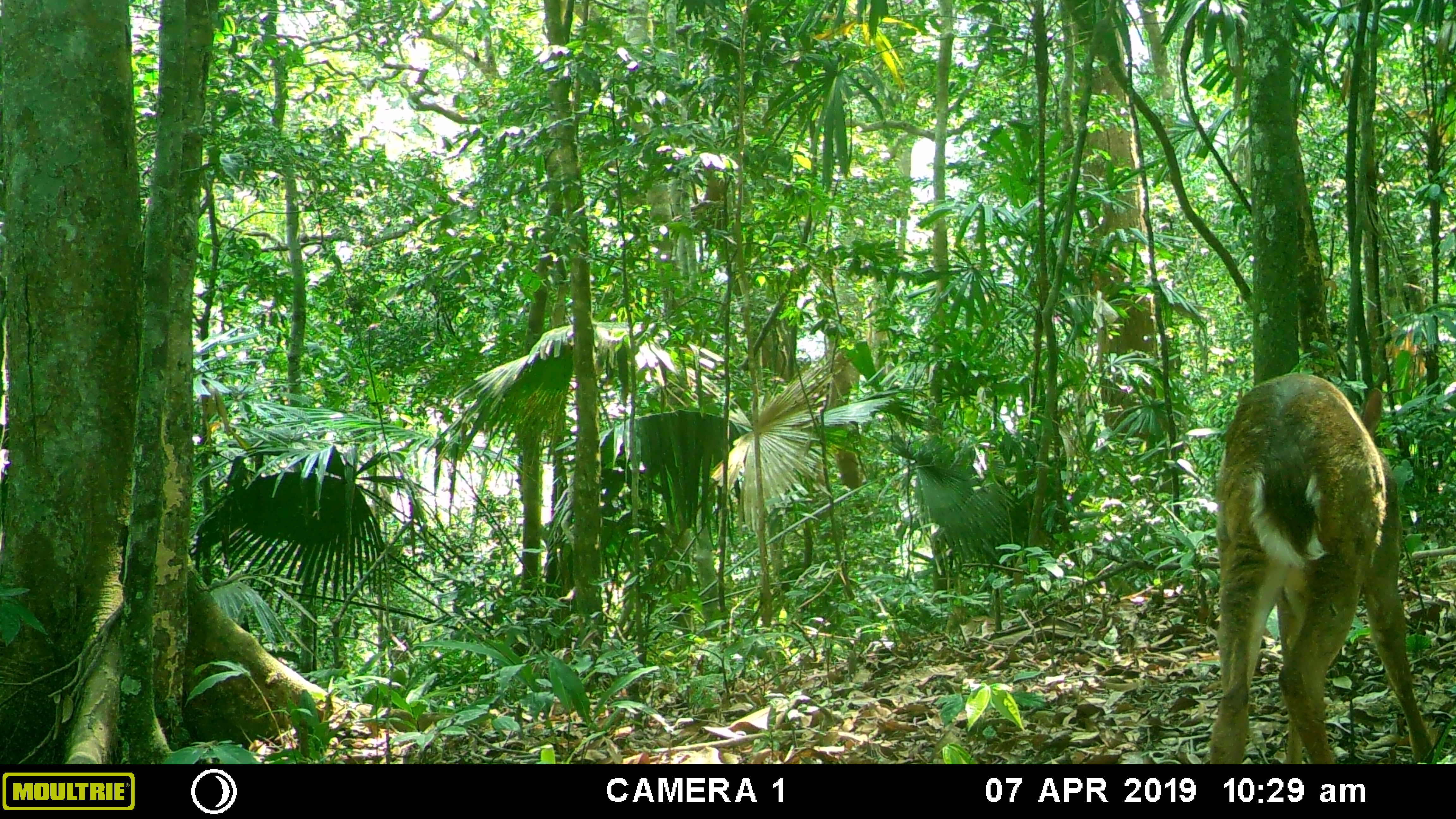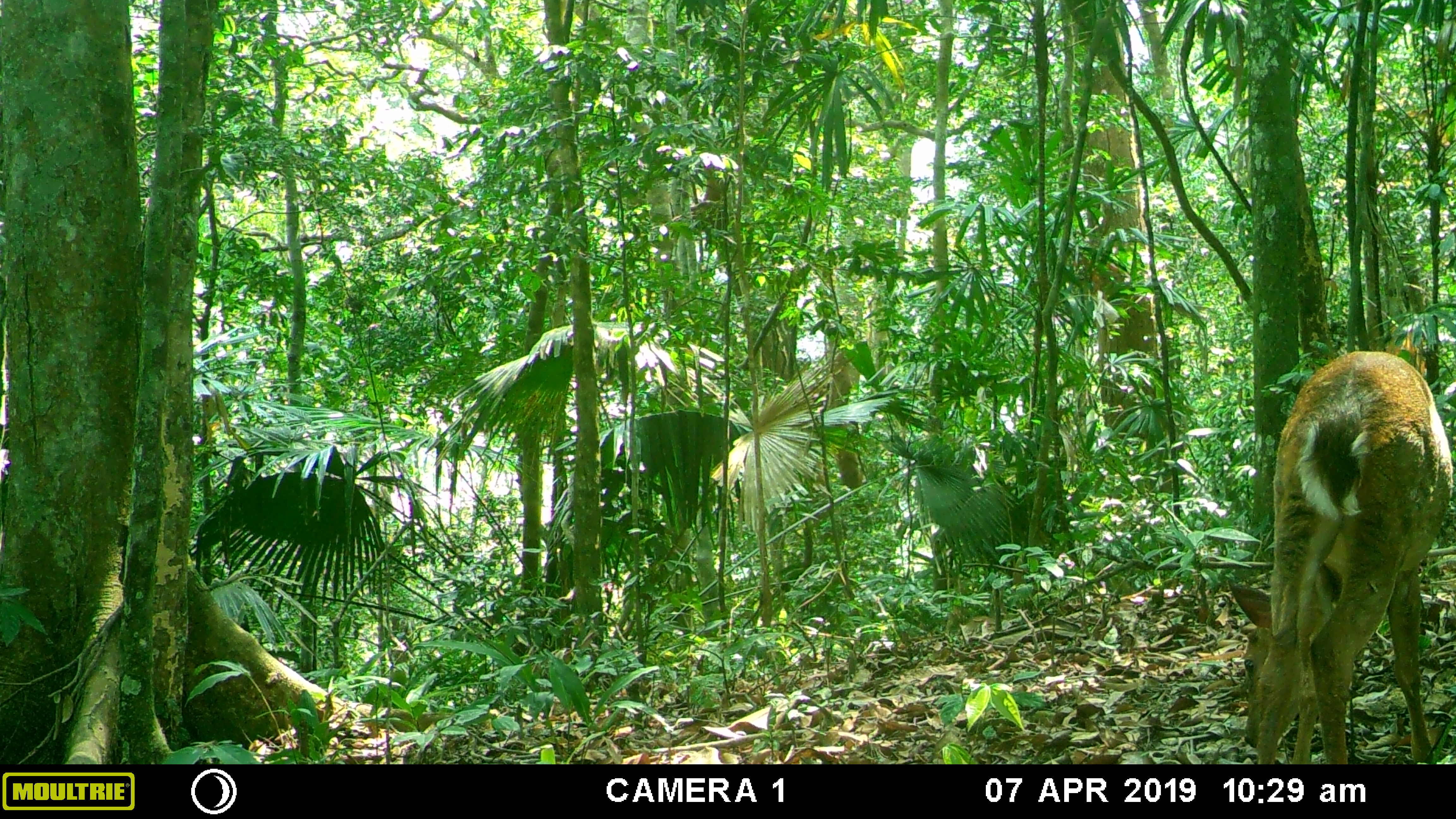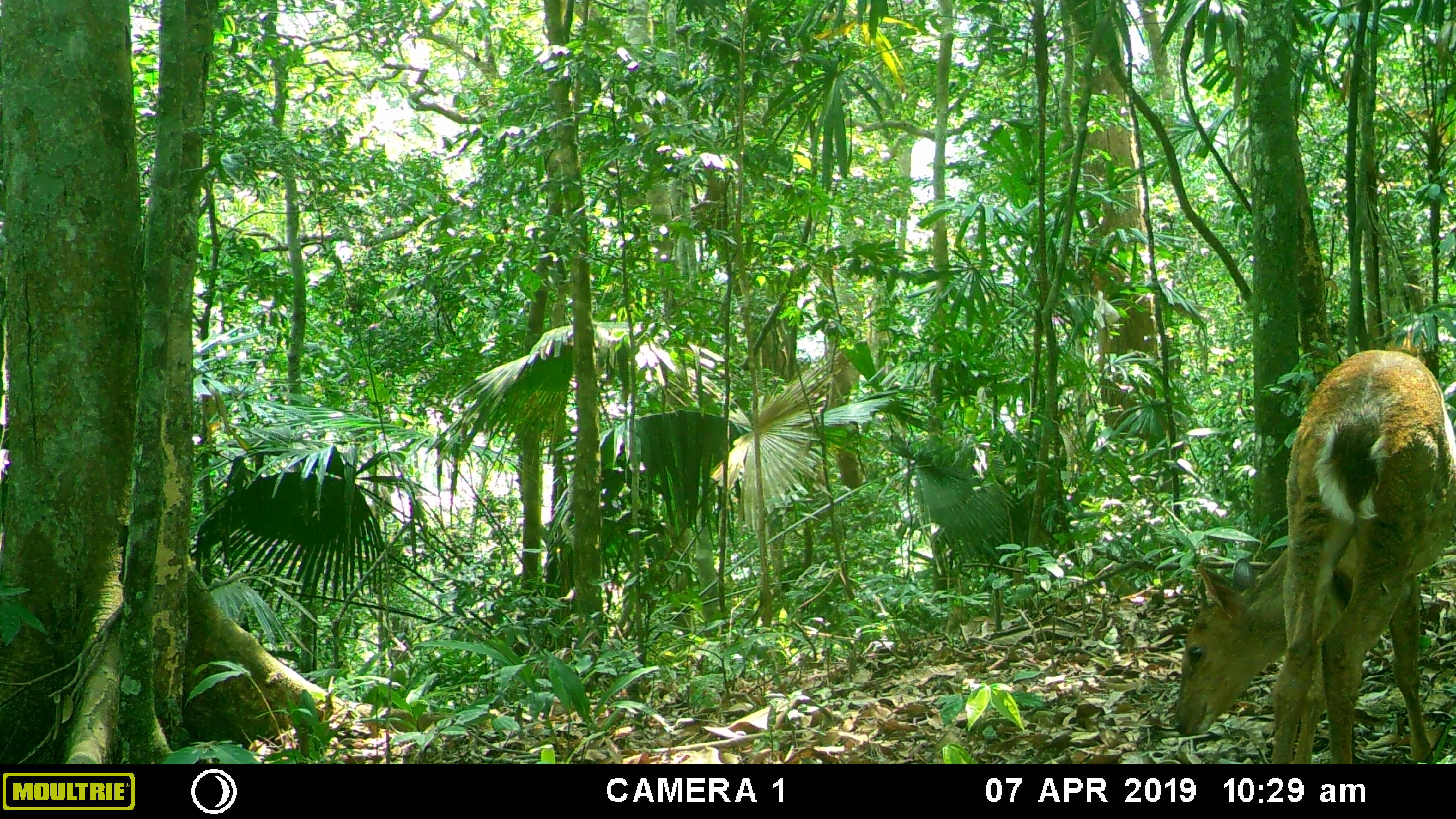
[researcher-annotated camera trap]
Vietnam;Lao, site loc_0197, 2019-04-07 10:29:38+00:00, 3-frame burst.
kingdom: Animalia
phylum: Chordata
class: Mammalia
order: Artiodactyla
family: Cervidae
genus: Muntiacus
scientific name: Muntiacus vuquangensis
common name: large-antlered muntjac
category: large antlered muntjac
Large antlered muntjac (large-antlered muntjac) (Muntiacus vuquangensis). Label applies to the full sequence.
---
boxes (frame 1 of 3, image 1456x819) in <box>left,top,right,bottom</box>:
large antlered muntjac: <box>1208,372,1436,762</box>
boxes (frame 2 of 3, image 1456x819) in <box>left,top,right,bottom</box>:
large antlered muntjac: <box>1227,351,1453,765</box>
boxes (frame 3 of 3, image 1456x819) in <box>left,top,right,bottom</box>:
large antlered muntjac: <box>1171,348,1456,762</box>